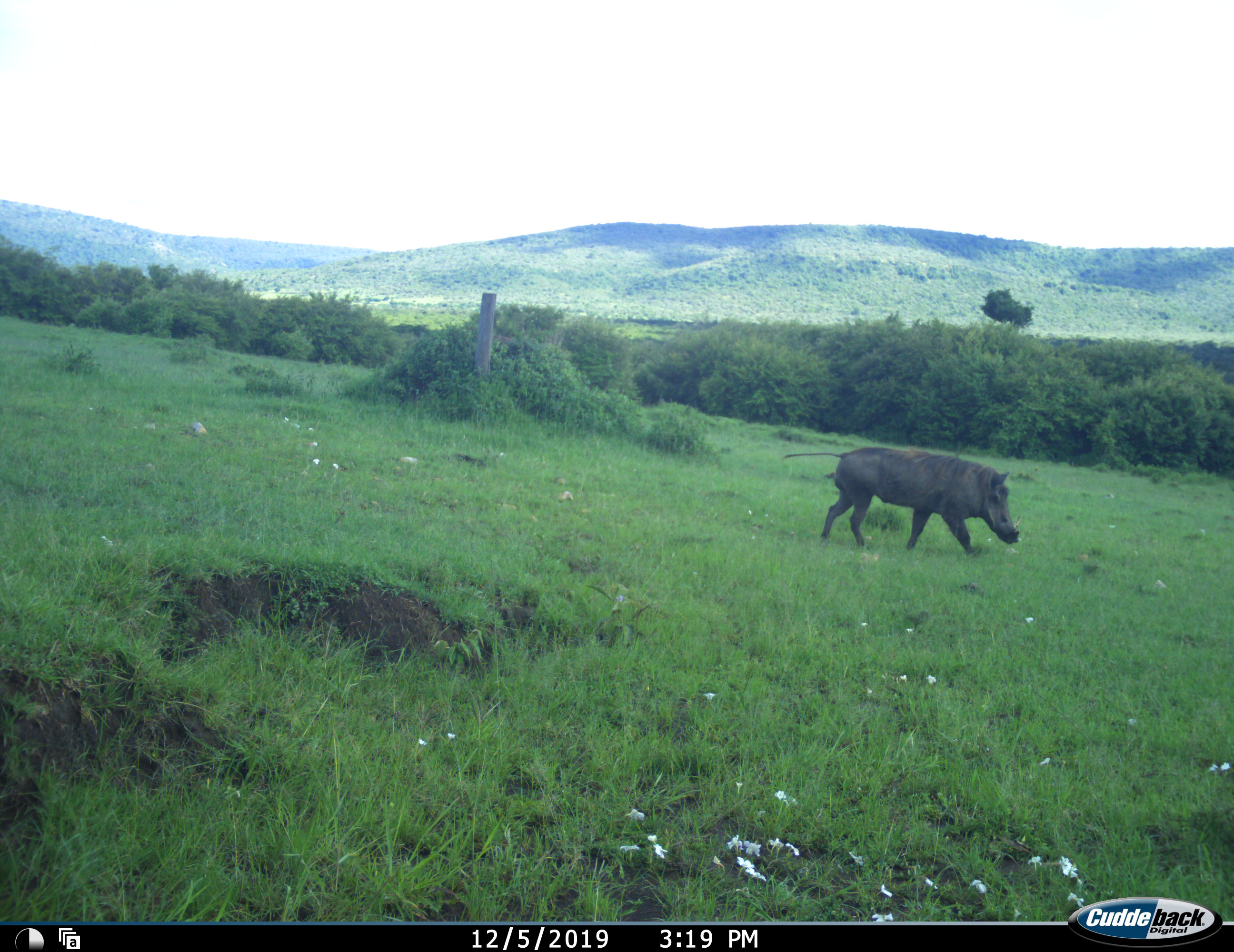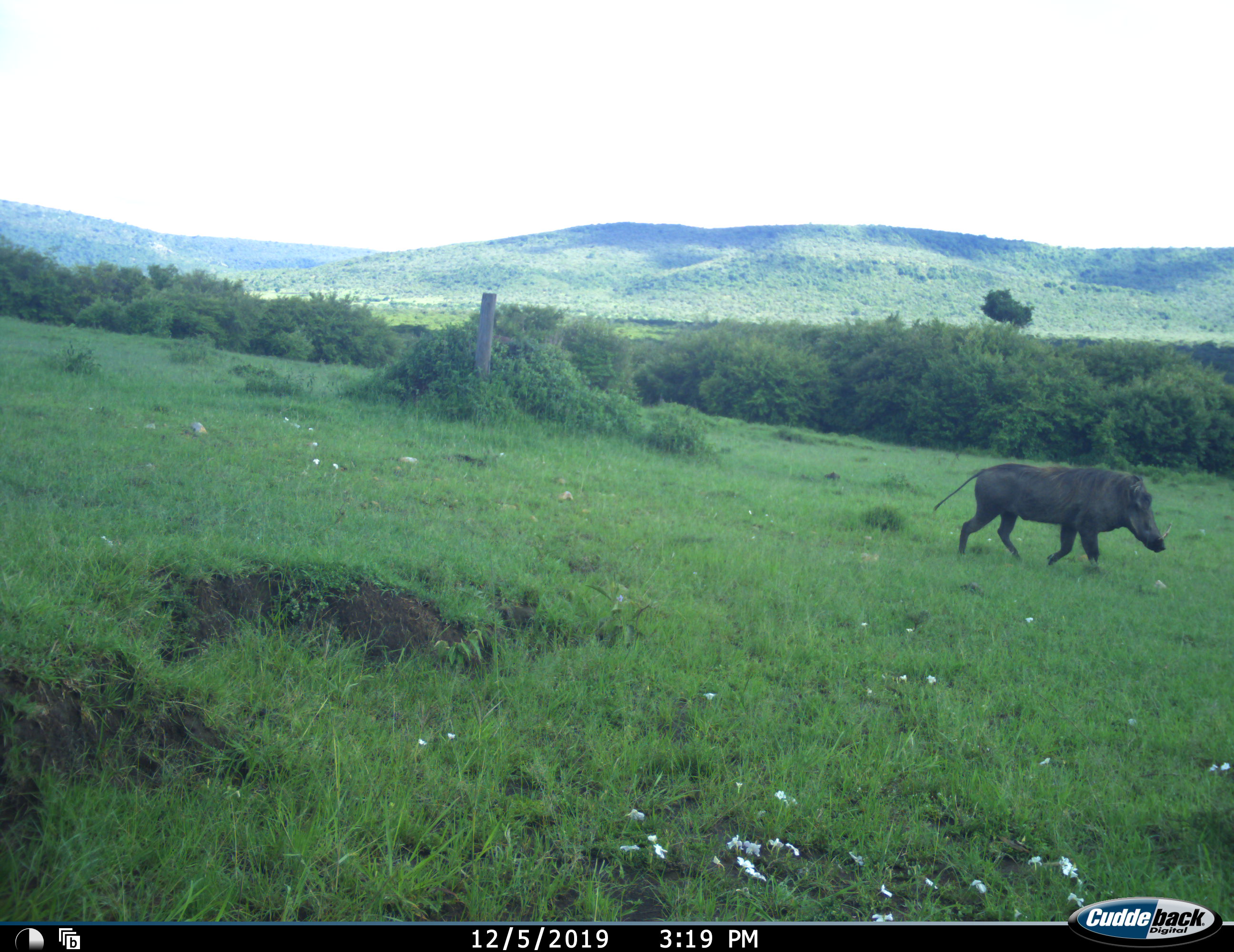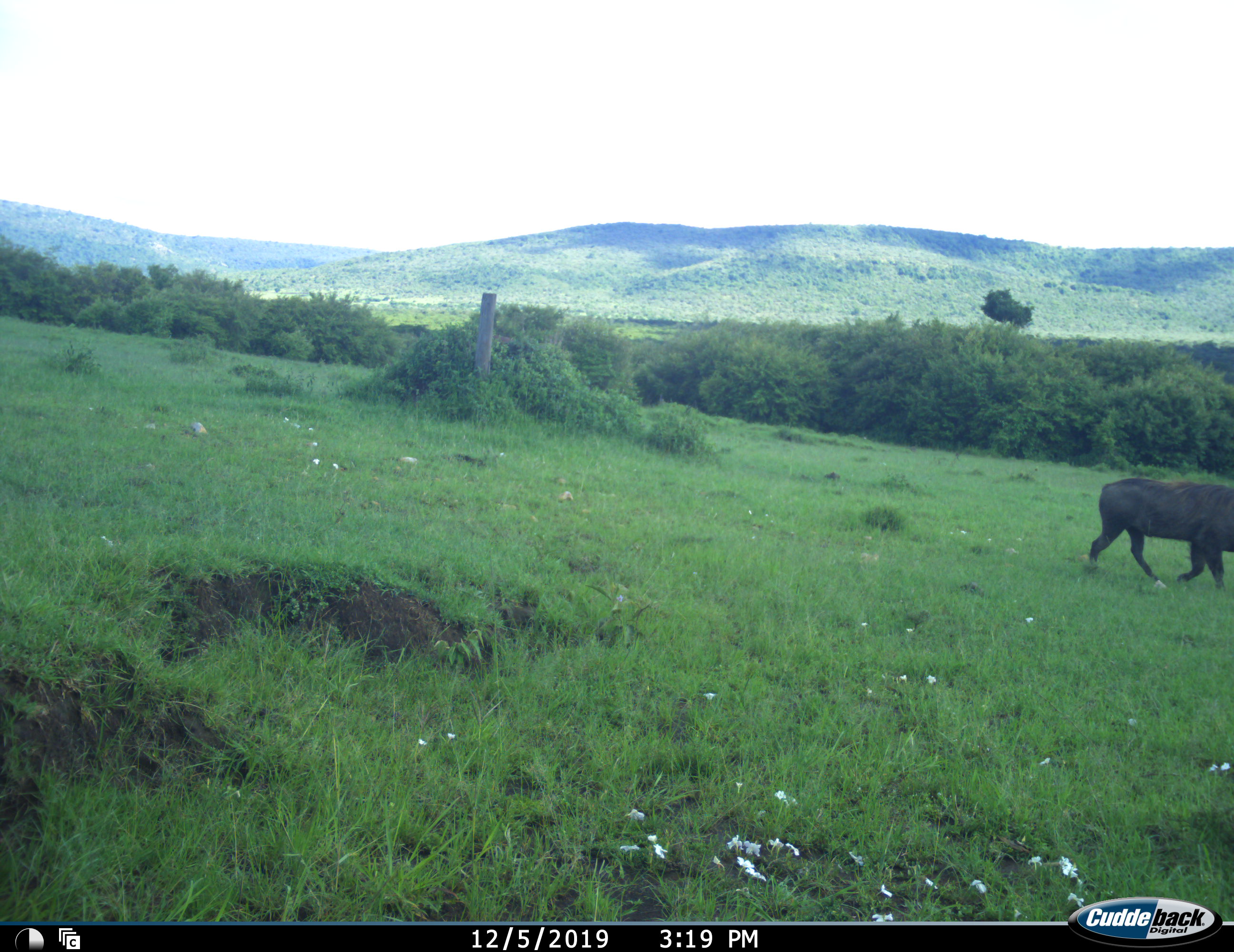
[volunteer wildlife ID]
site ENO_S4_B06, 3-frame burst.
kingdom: Animalia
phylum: Chordata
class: Mammalia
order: Artiodactyla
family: Suidae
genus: Phacochoerus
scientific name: Phacochoerus africanus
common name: warthog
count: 1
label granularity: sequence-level